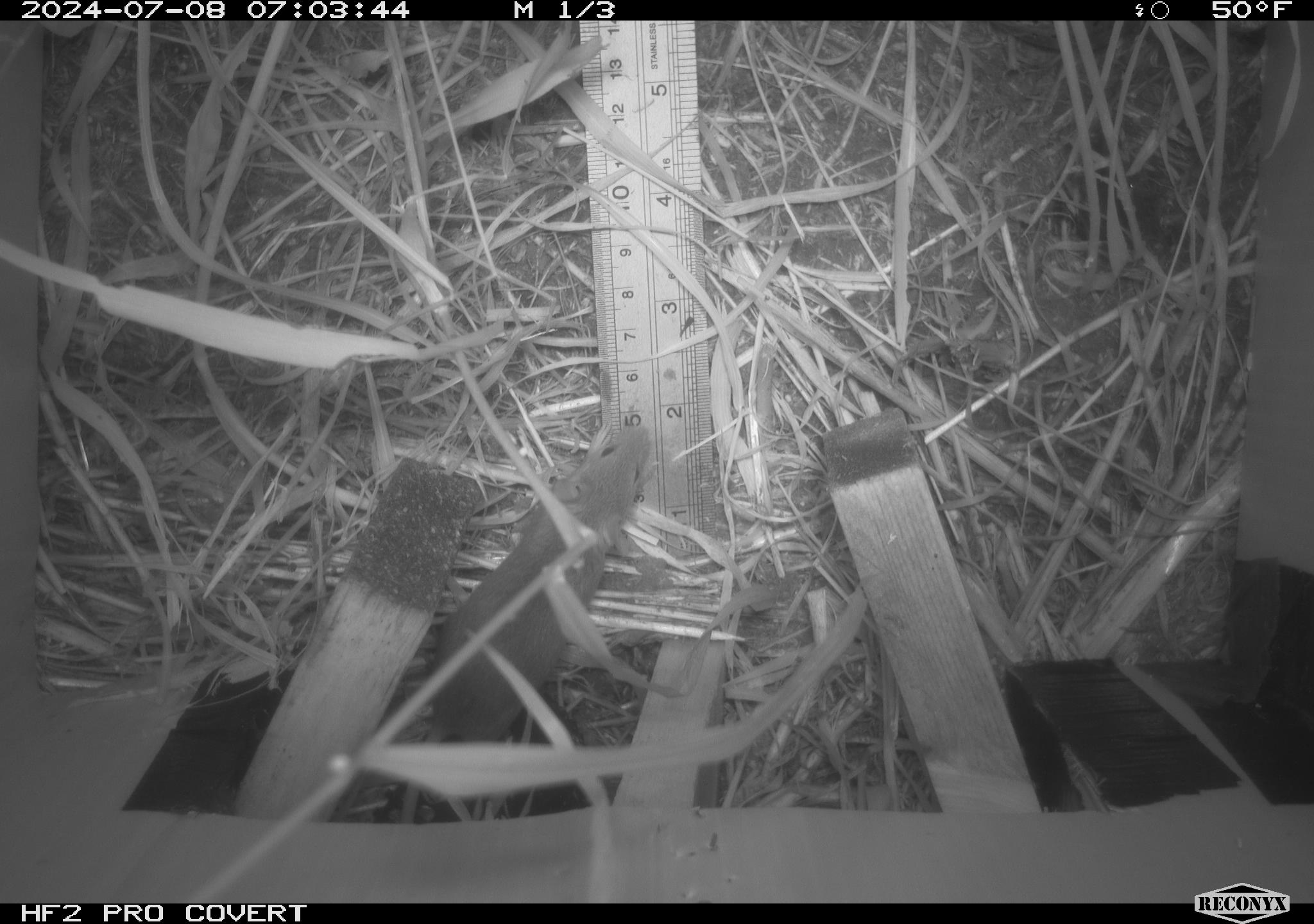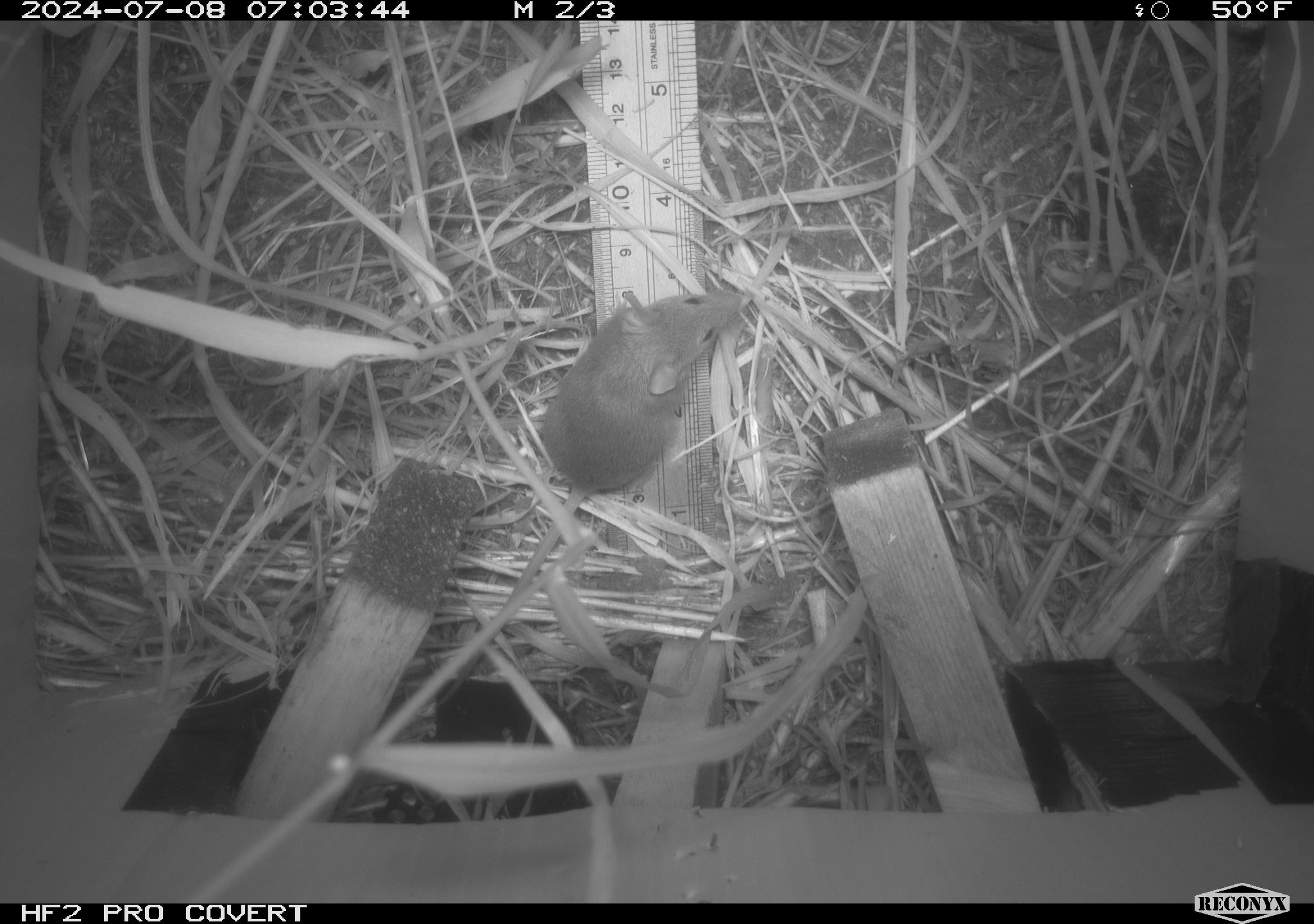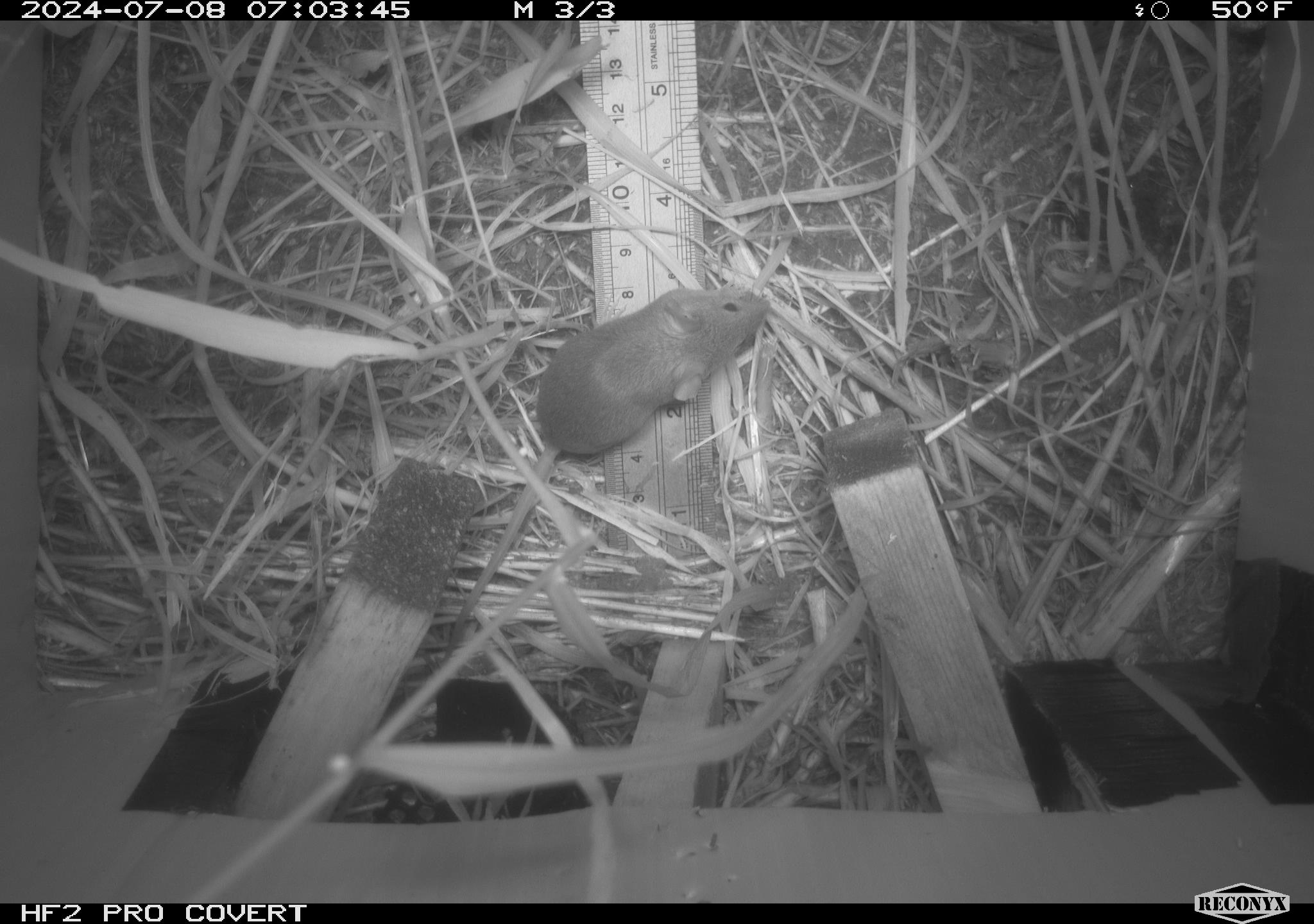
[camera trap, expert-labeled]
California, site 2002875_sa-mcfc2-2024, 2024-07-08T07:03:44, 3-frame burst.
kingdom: Animalia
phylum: Chordata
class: Mammalia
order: Rodentia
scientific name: Rodentia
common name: rodent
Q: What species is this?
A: Rodent (Rodentia).